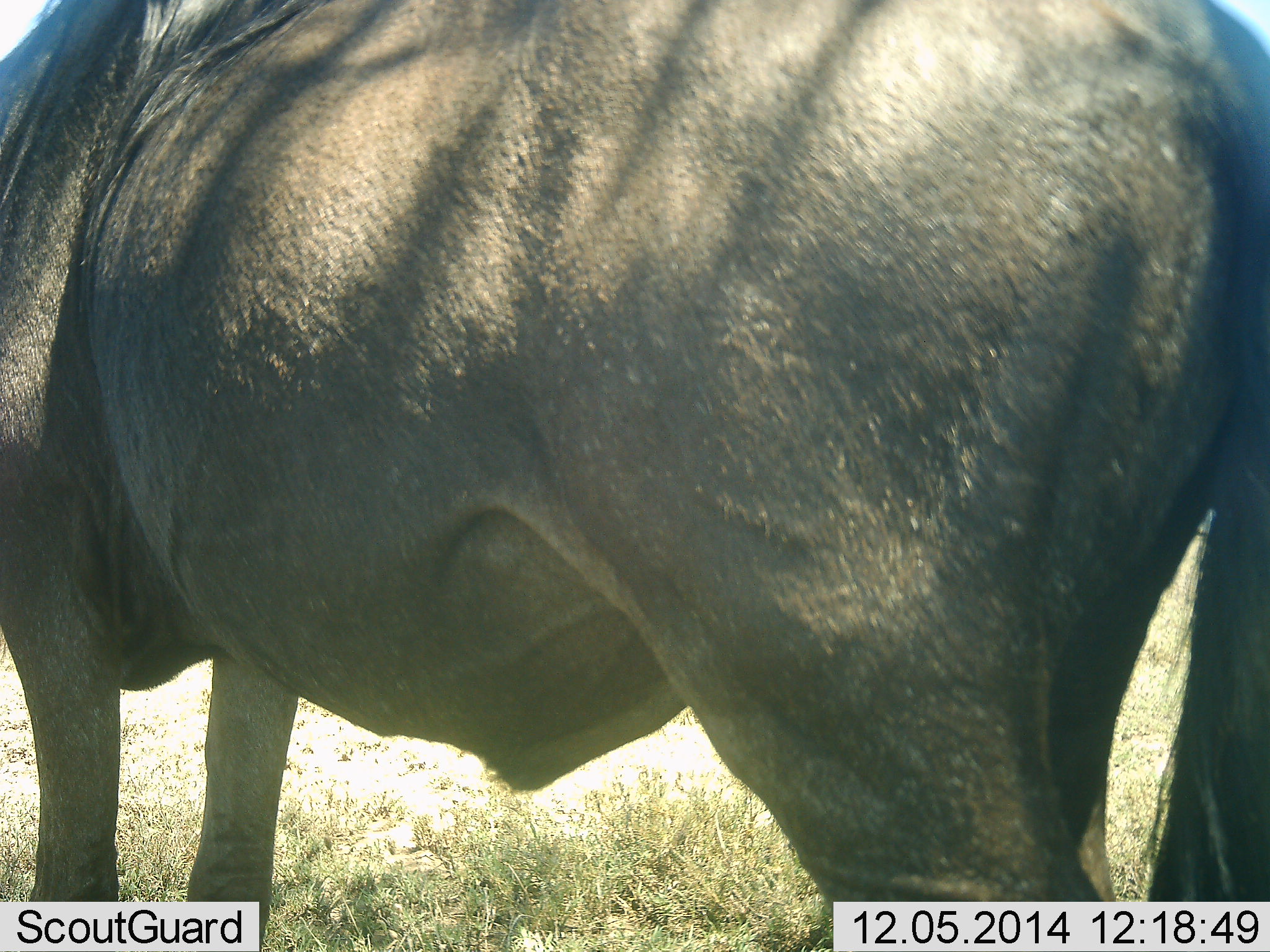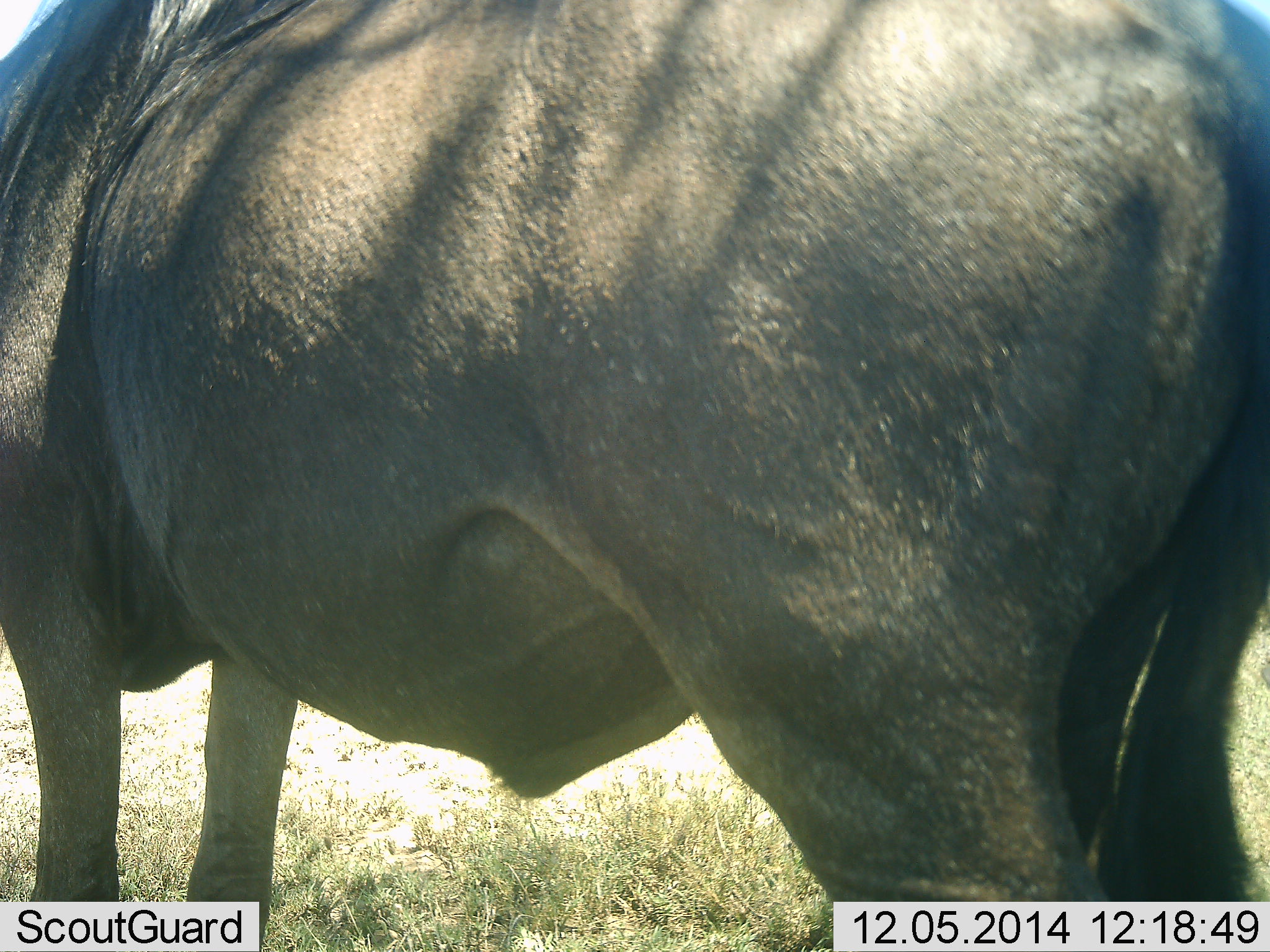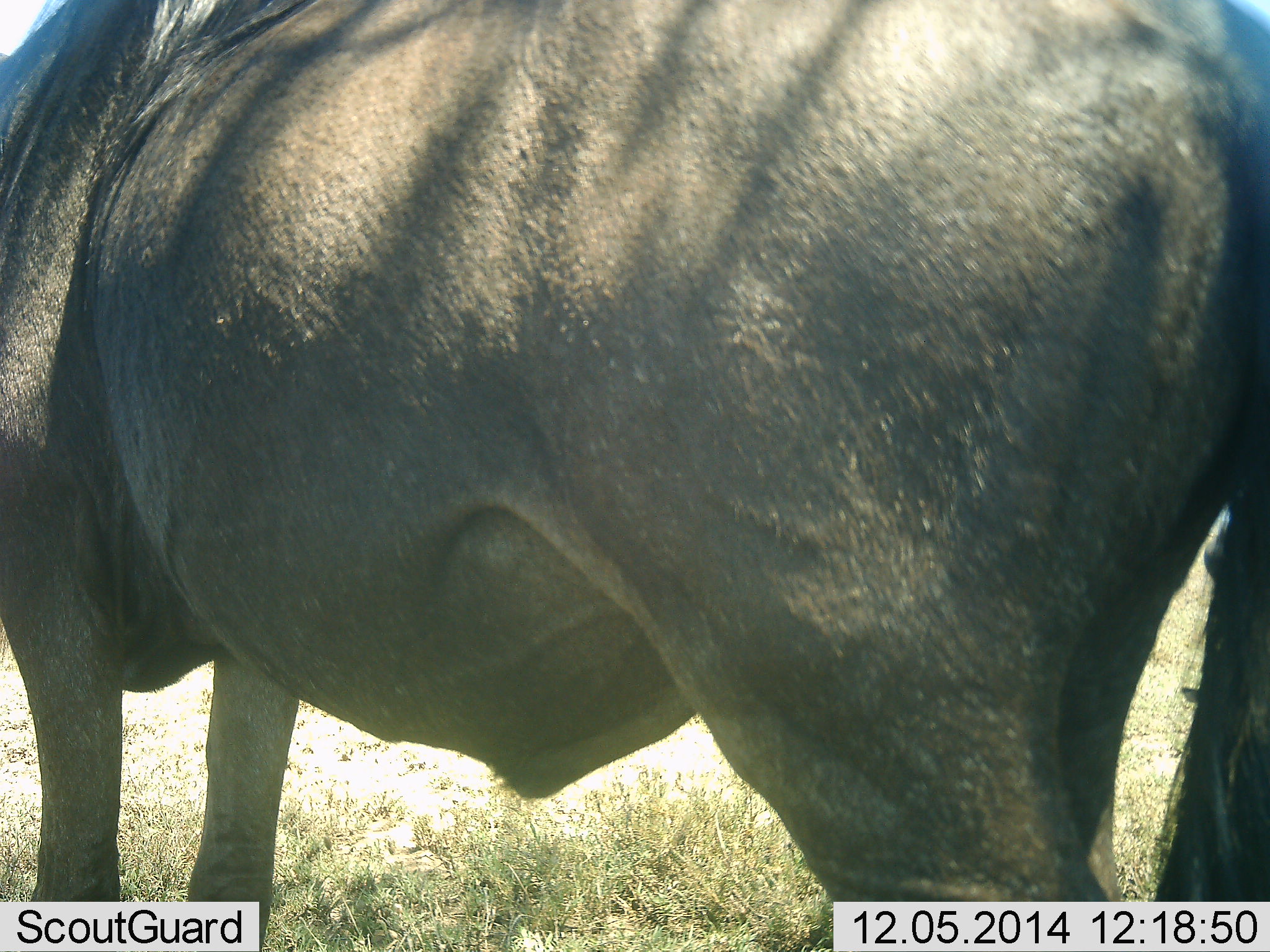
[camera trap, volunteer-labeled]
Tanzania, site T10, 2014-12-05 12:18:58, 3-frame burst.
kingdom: Animalia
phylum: Chordata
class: Mammalia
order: Artiodactyla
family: Bovidae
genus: Connochaetes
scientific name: Connochaetes taurinus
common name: blue wildebeest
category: wildebeest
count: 1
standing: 100%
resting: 0%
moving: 0%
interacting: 0%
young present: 0%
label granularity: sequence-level